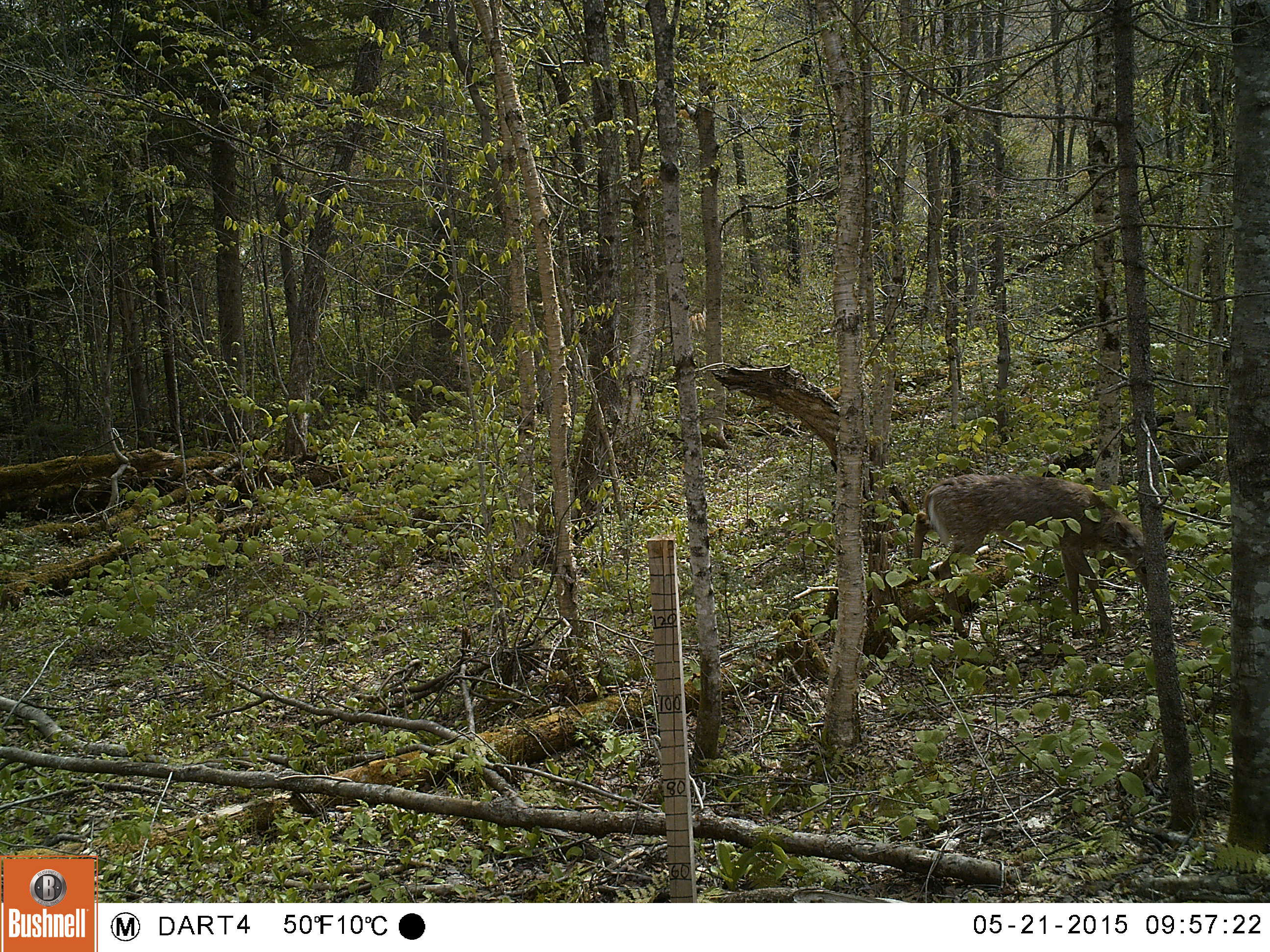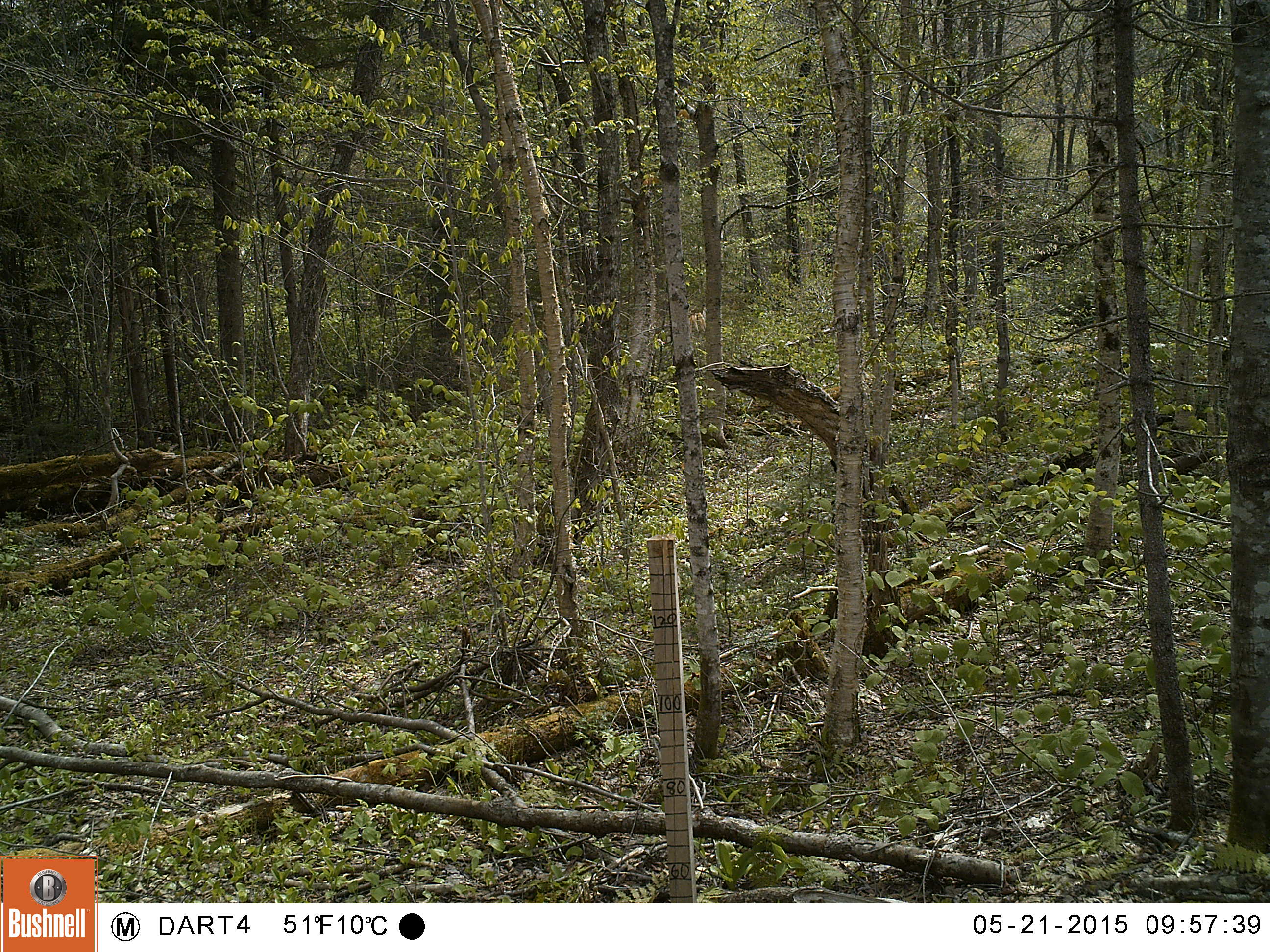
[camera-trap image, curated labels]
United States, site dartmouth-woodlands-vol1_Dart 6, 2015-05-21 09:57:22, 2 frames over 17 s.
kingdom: Animalia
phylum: Chordata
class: Mammalia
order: Artiodactyla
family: Cervidae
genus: Odocoileus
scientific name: Odocoileus virginianus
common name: white-tailed deer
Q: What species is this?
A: White-tailed deer (Odocoileus virginianus).